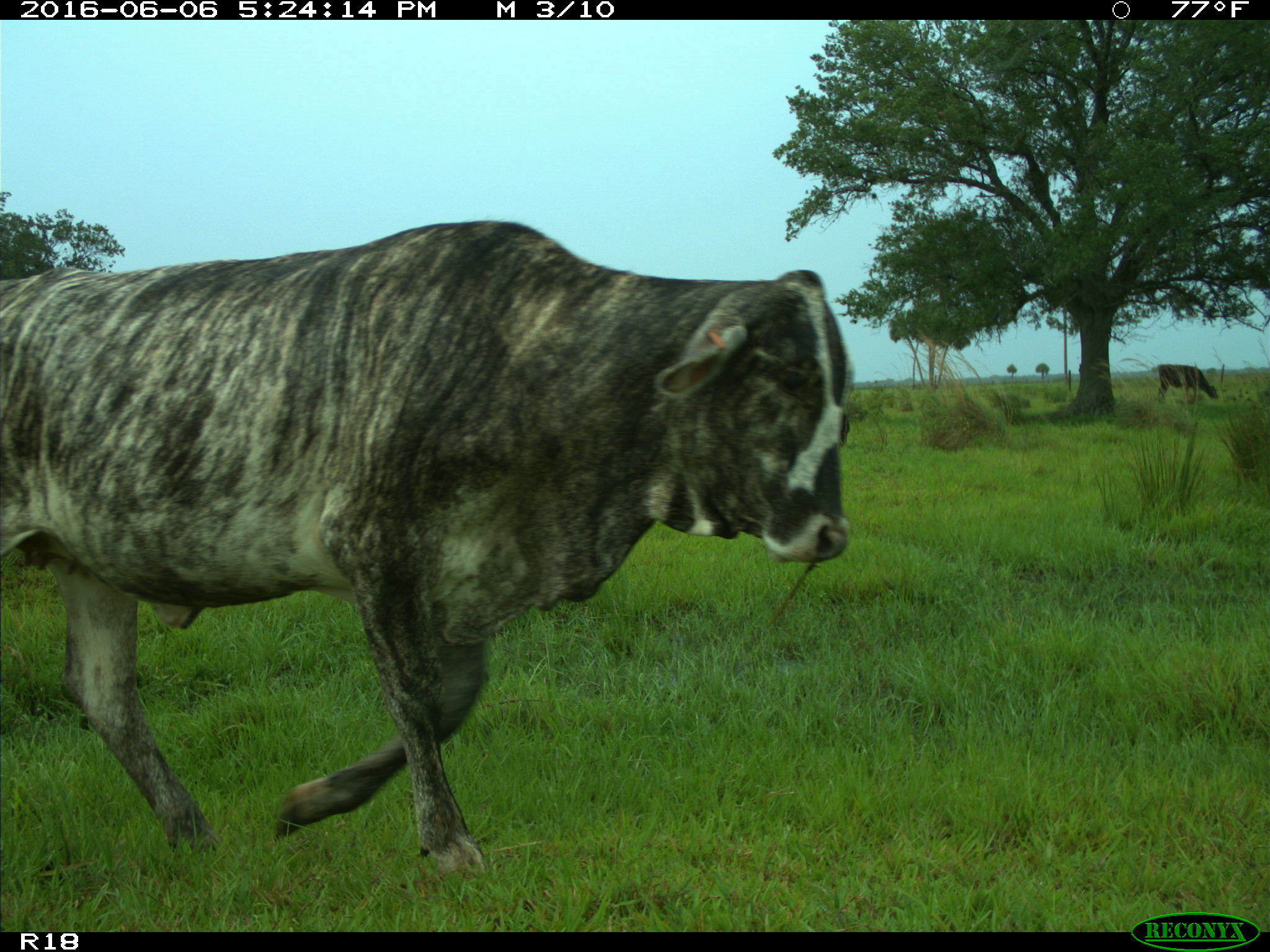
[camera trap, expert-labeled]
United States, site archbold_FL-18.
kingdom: Animalia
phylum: Chordata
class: Mammalia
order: Artiodactyla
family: Bovidae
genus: Bos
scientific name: Bos taurus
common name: domestic cow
Bos taurus (domestic cow).